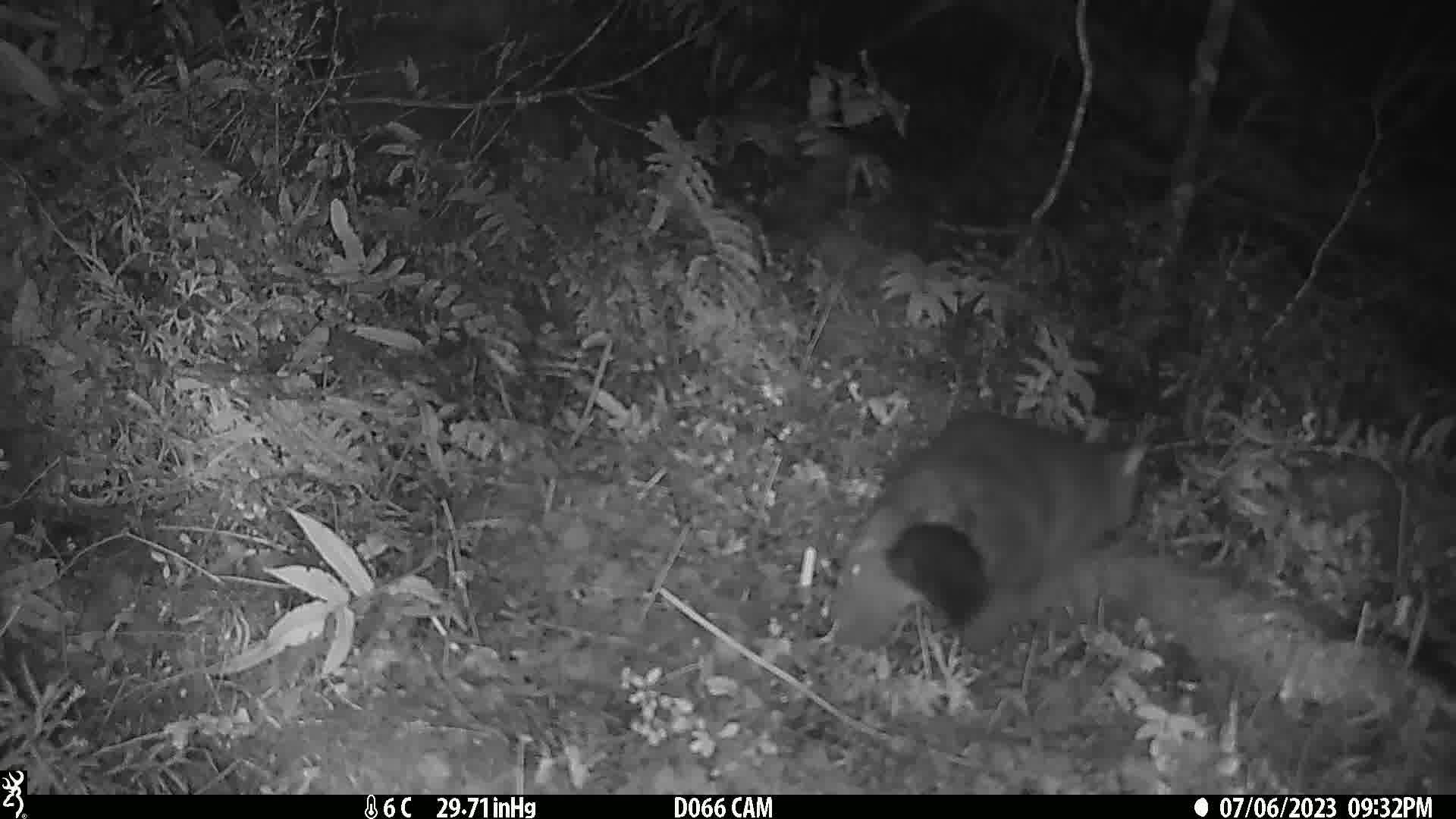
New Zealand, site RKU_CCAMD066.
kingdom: Animalia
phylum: Chordata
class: Mammalia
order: Diprotodontia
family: Phalangeridae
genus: Trichosurus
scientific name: Trichosurus vulpecula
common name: common brushtail possum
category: possum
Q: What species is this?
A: Possum (common brushtail possum) (Trichosurus vulpecula).